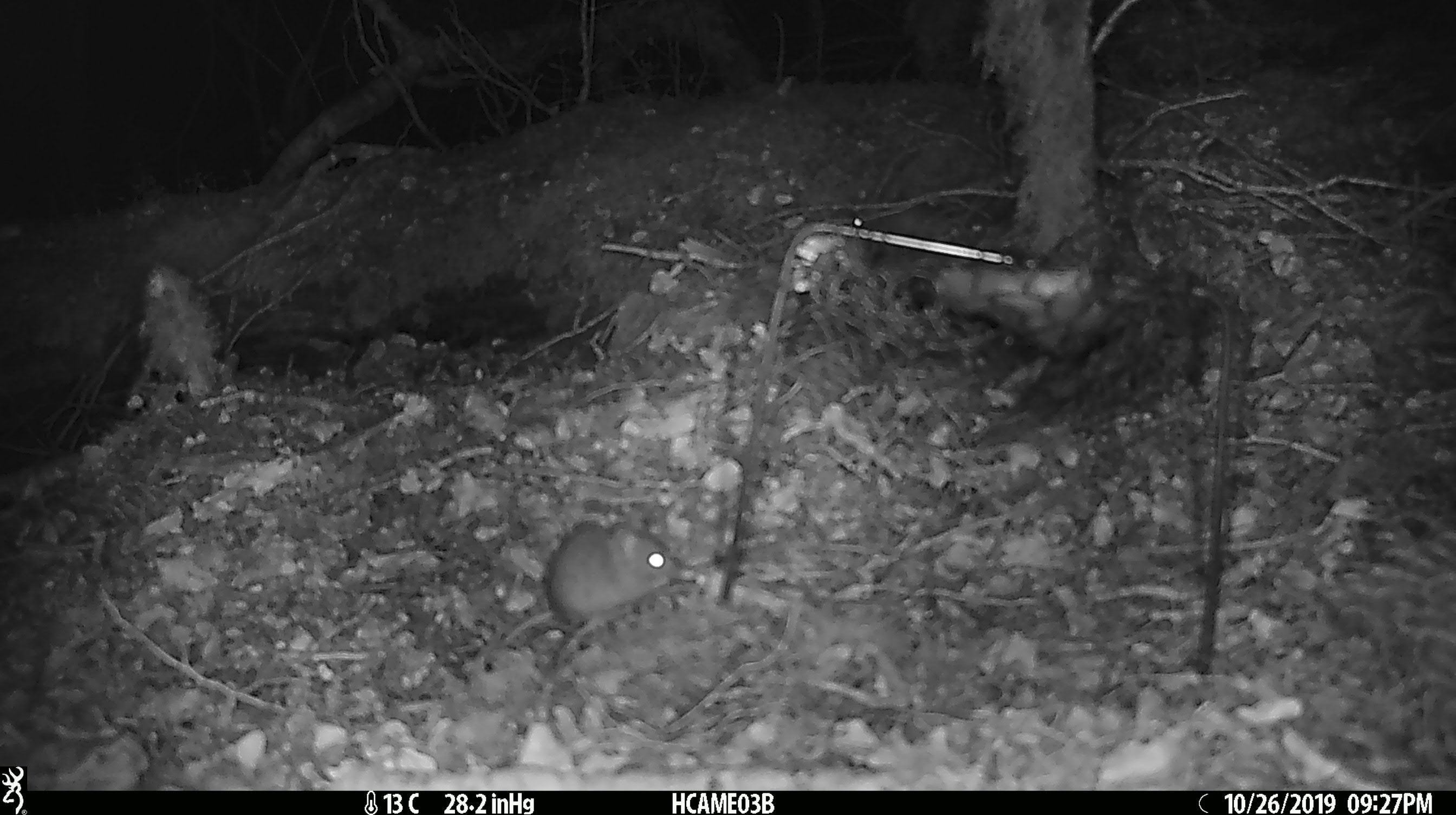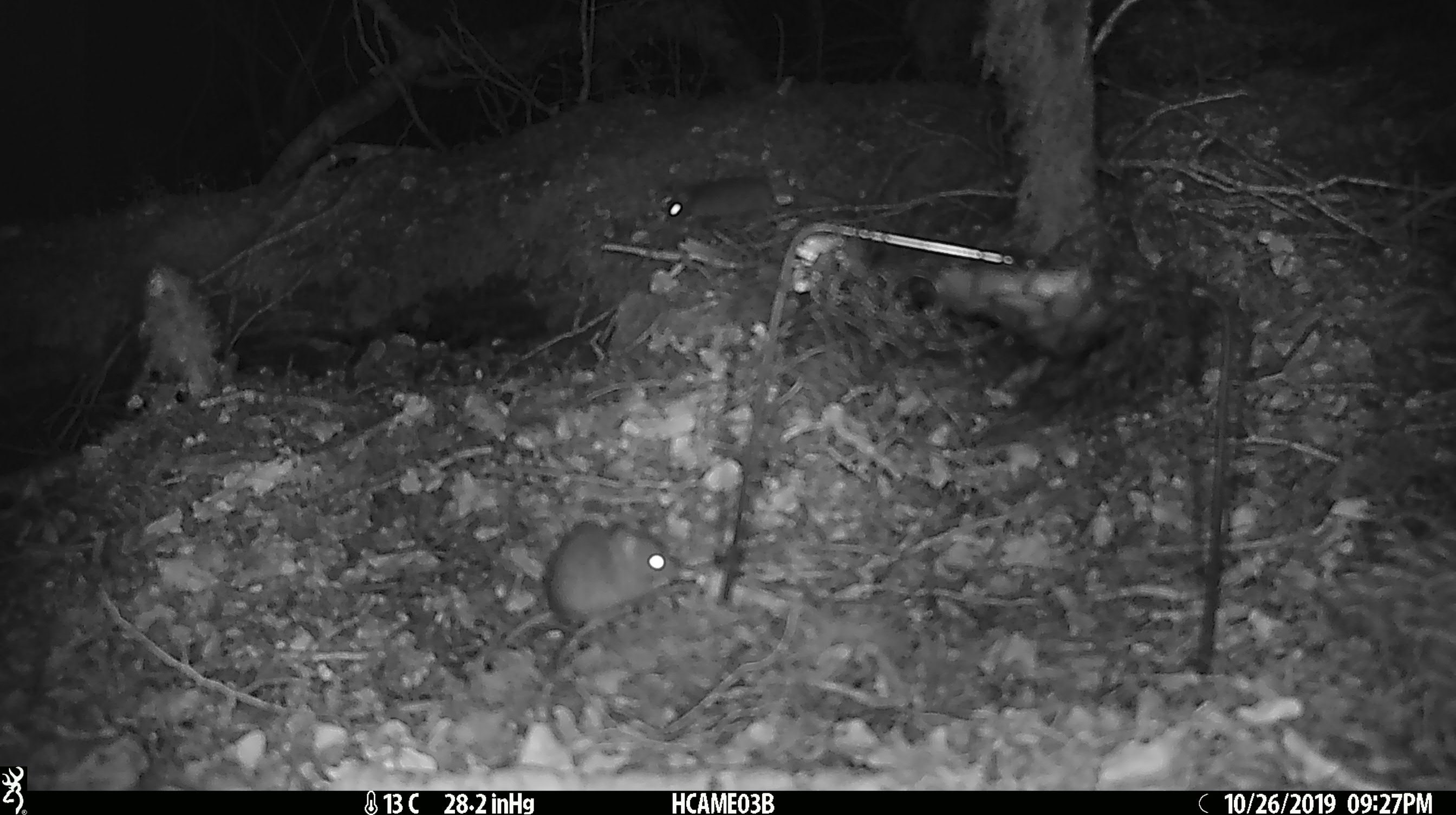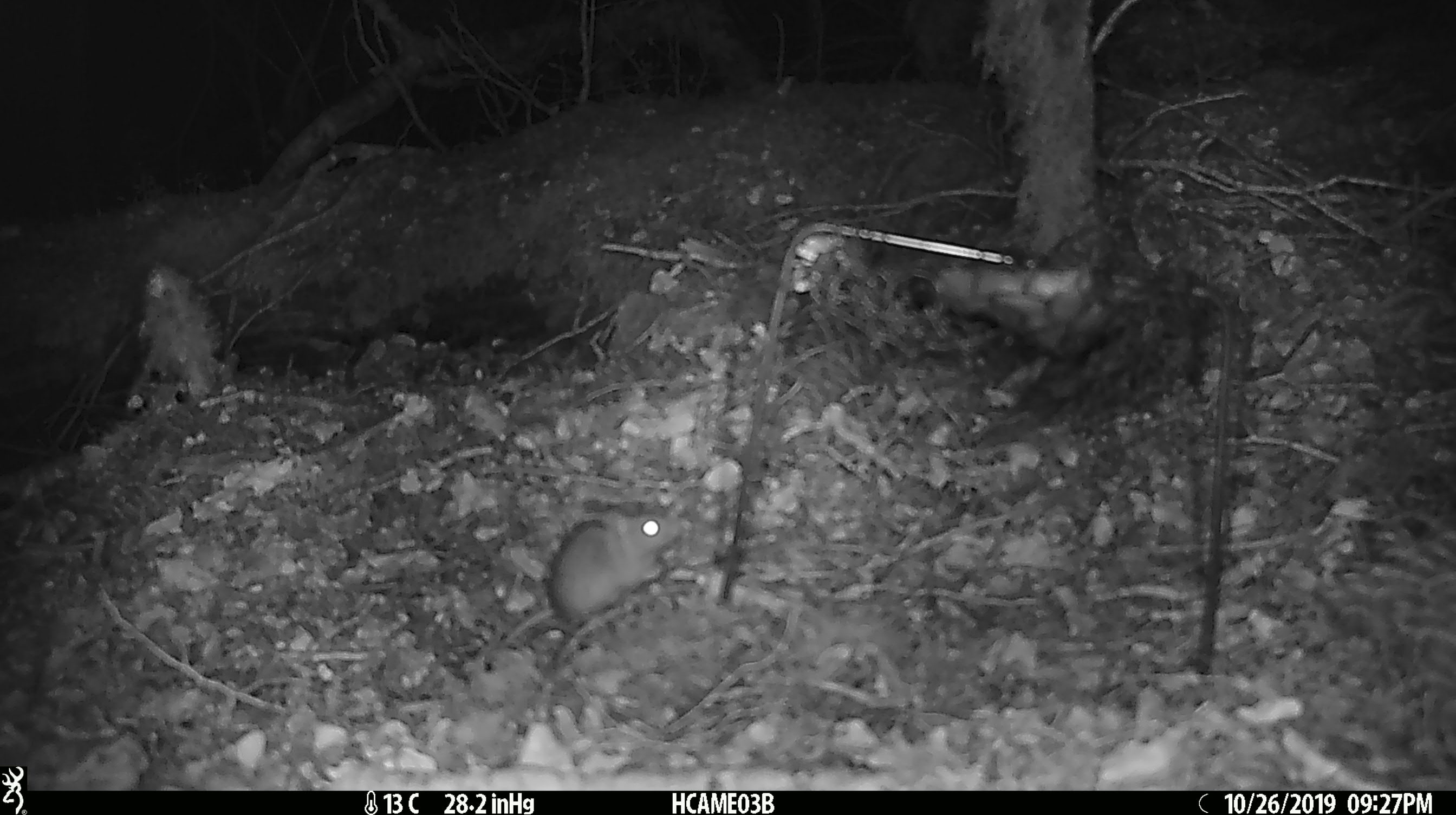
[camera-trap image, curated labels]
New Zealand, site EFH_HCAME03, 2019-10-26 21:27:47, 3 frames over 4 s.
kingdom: Animalia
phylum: Chordata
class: Mammalia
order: Rodentia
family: Muridae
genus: Mus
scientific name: Mus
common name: mouse